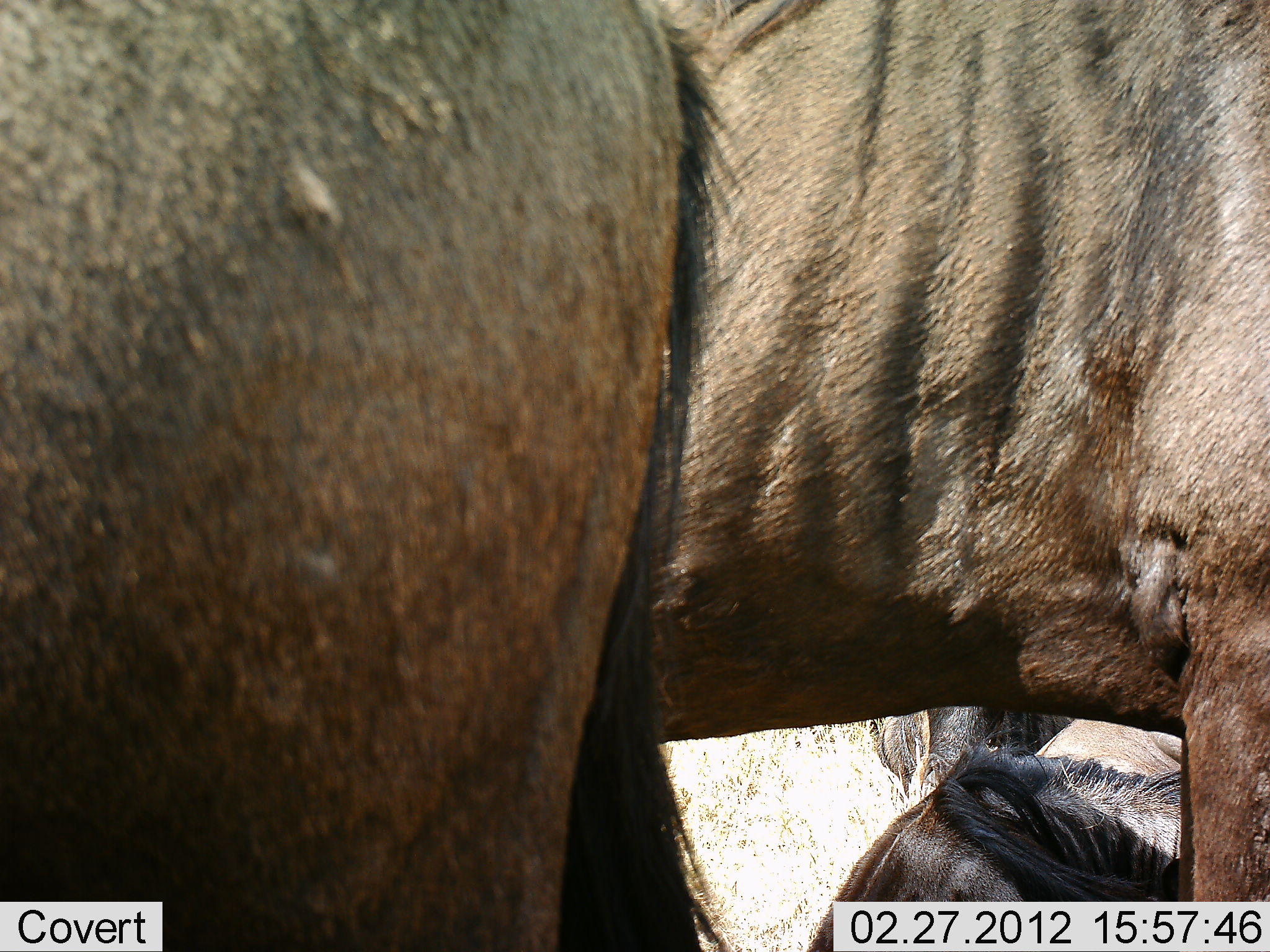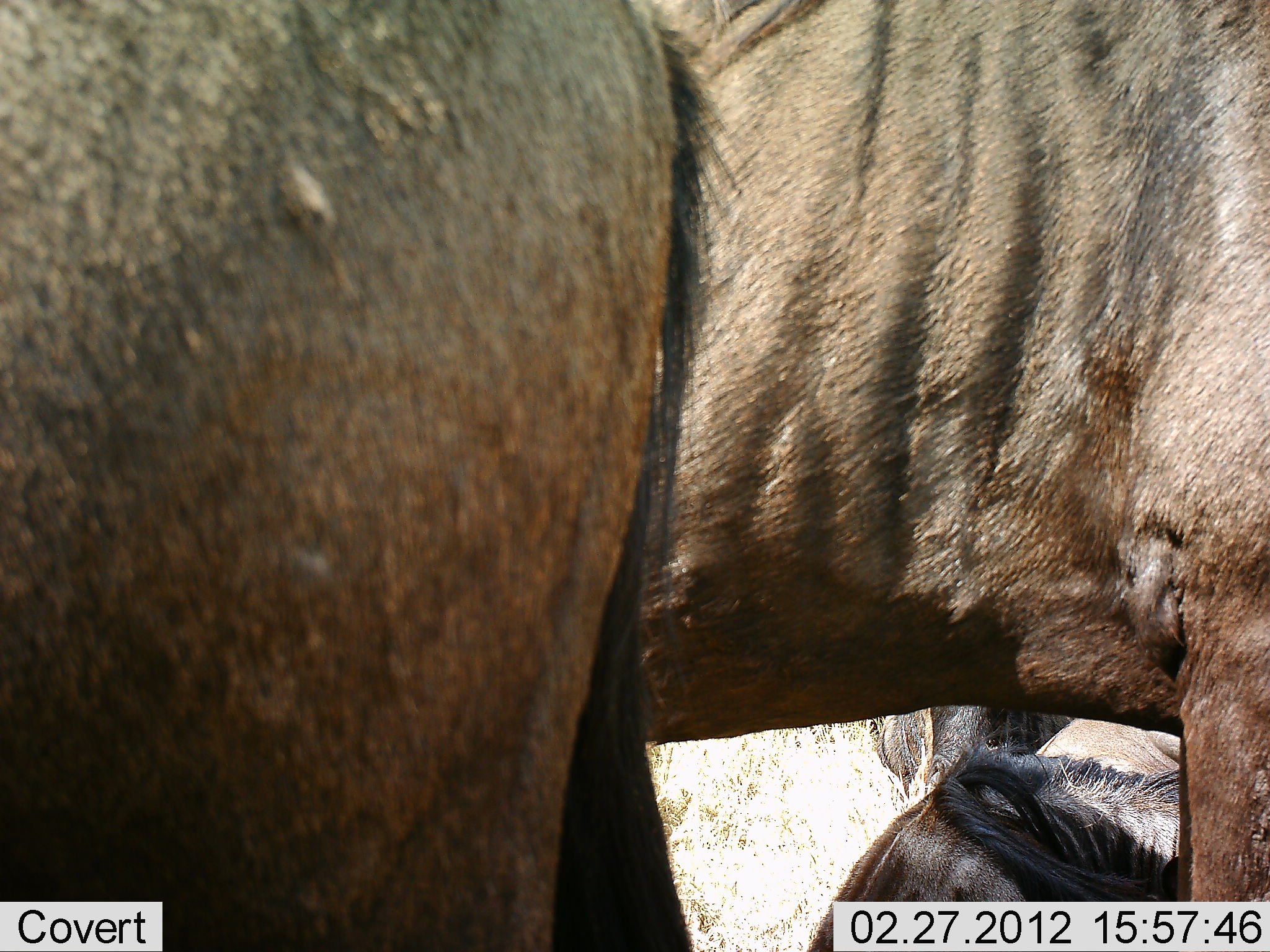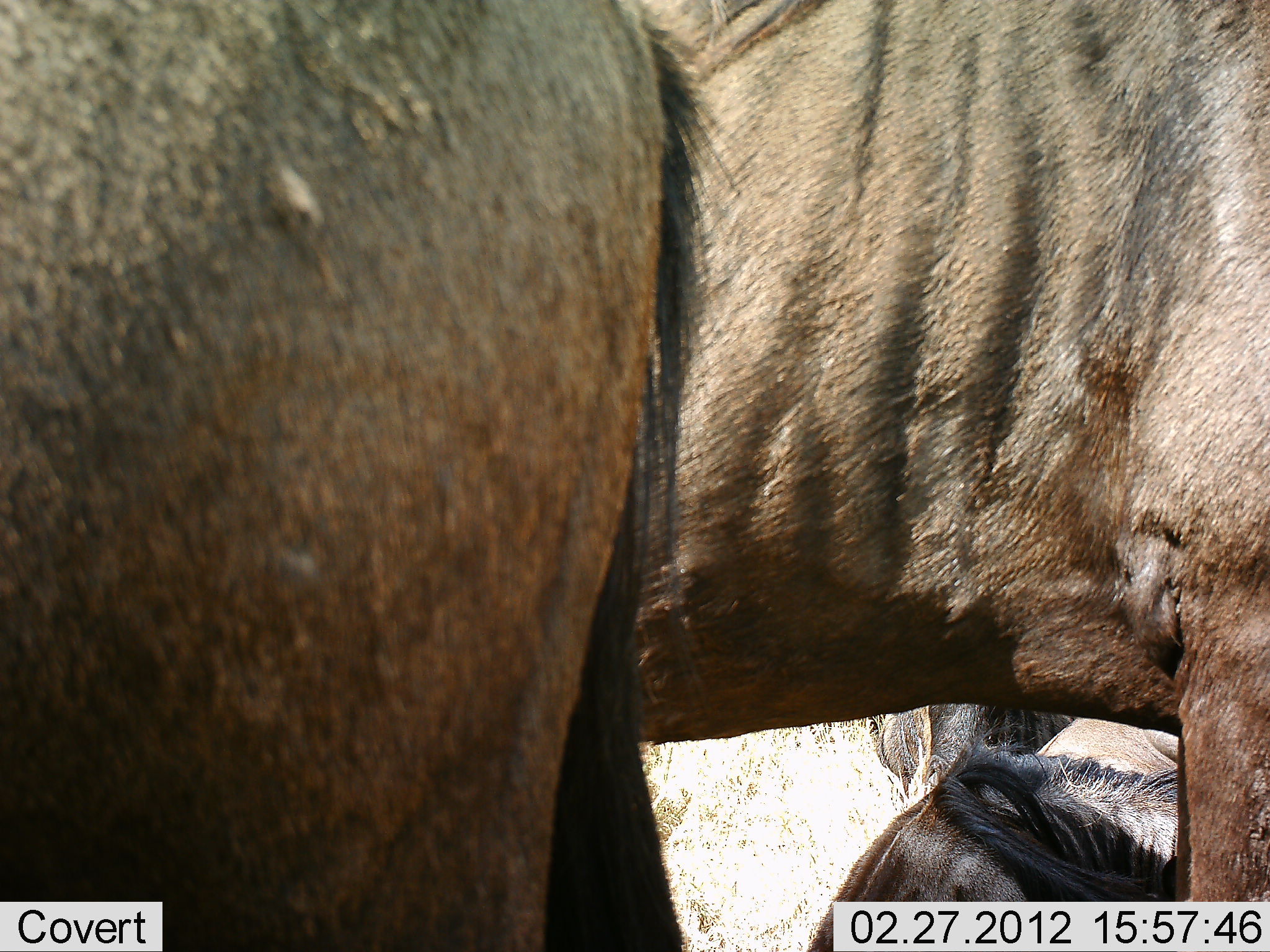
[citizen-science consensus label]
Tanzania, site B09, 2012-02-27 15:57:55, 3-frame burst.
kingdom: Animalia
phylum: Chordata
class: Mammalia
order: Artiodactyla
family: Bovidae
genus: Connochaetes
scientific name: Connochaetes taurinus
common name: blue wildebeest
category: wildebeest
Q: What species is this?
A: Wildebeest (blue wildebeest) (Connochaetes taurinus).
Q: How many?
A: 4.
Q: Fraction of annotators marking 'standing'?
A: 90%.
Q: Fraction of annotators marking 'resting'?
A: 95%.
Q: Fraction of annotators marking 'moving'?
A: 5%.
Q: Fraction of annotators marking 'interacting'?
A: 5%.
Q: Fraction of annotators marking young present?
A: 0%.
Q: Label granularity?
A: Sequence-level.